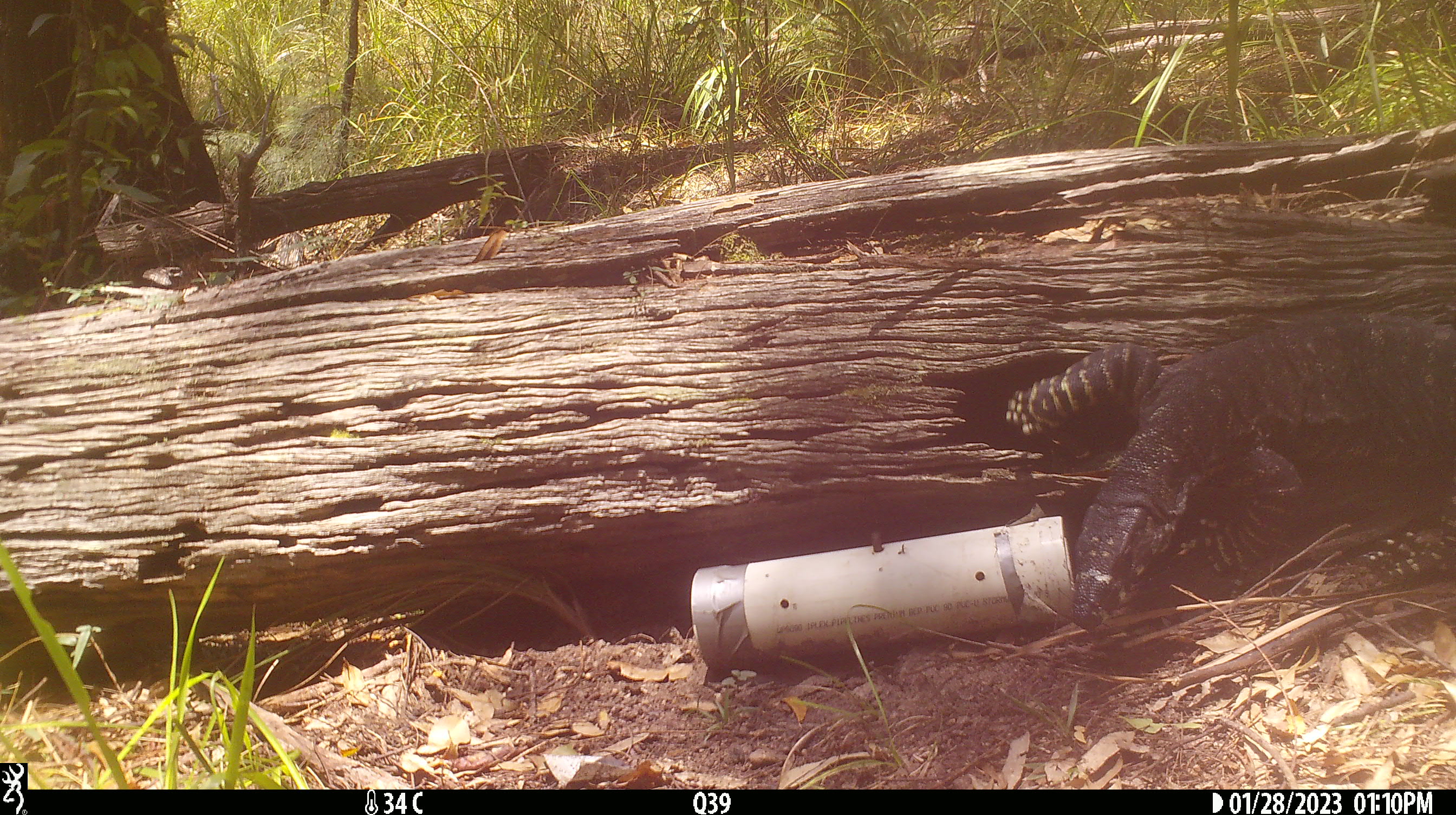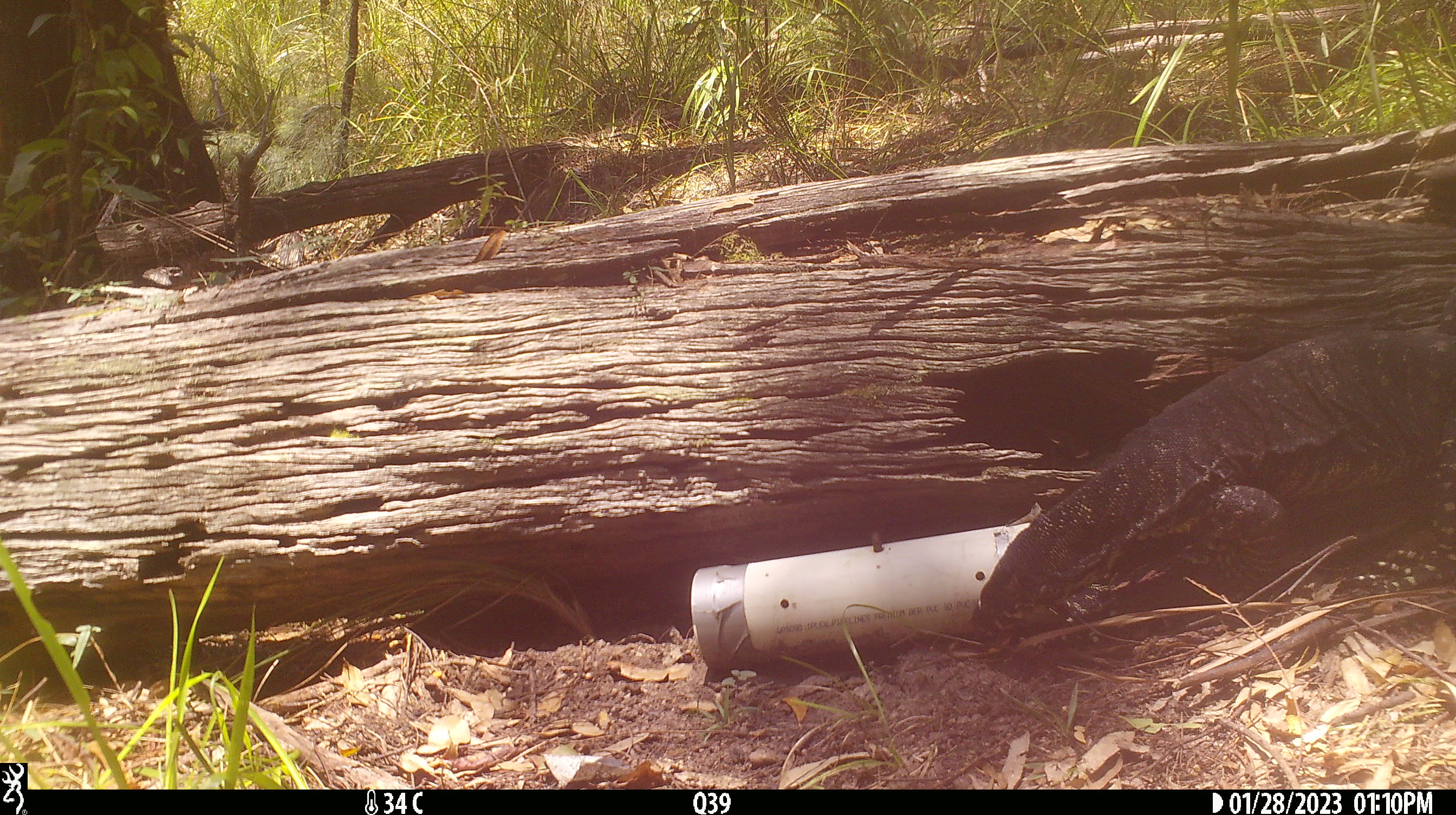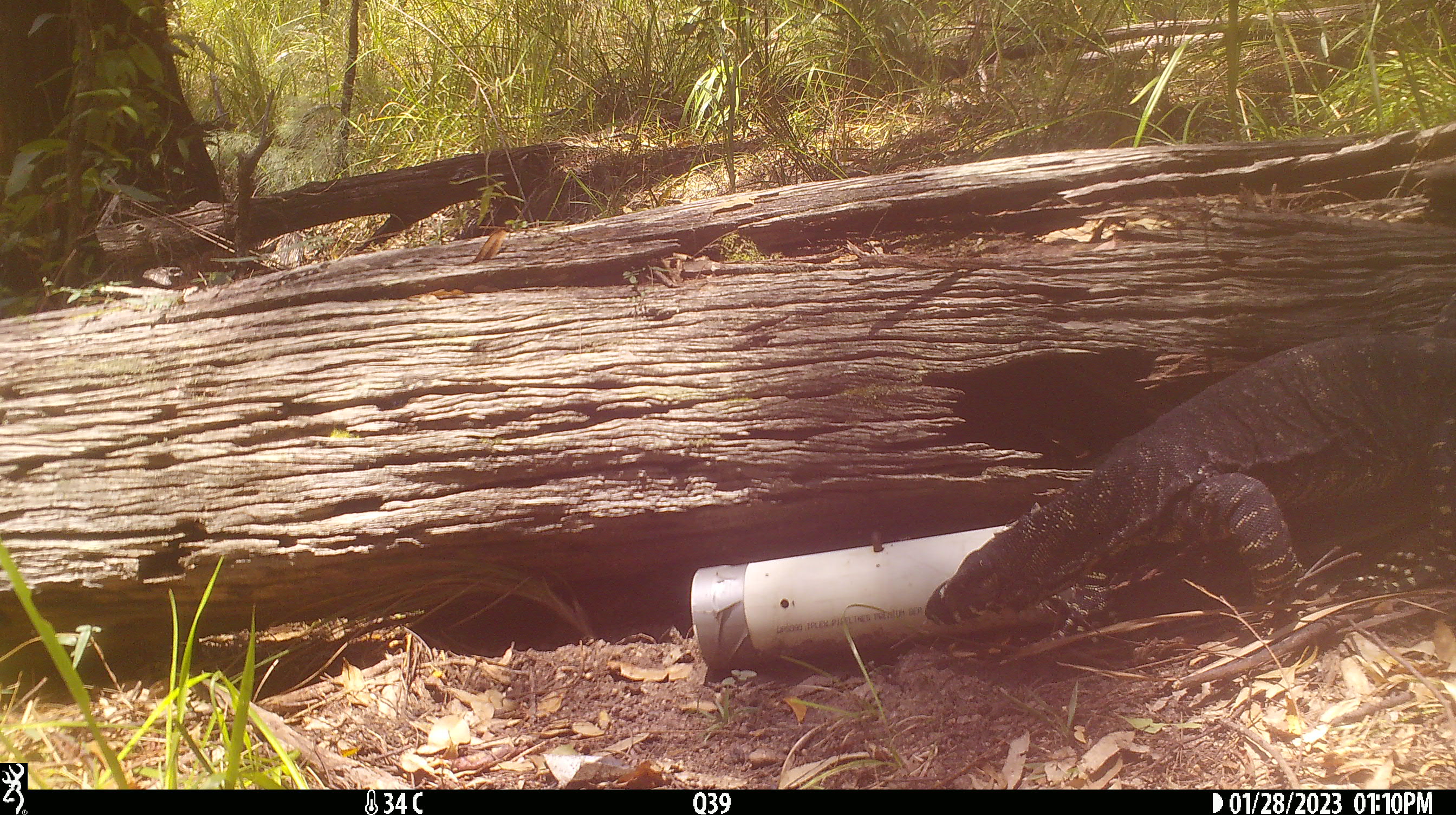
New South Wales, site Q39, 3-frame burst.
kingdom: Animalia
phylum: Chordata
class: Reptilia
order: Squamata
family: Varanidae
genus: Varanus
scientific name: Varanus varius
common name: lace monitor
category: goanna